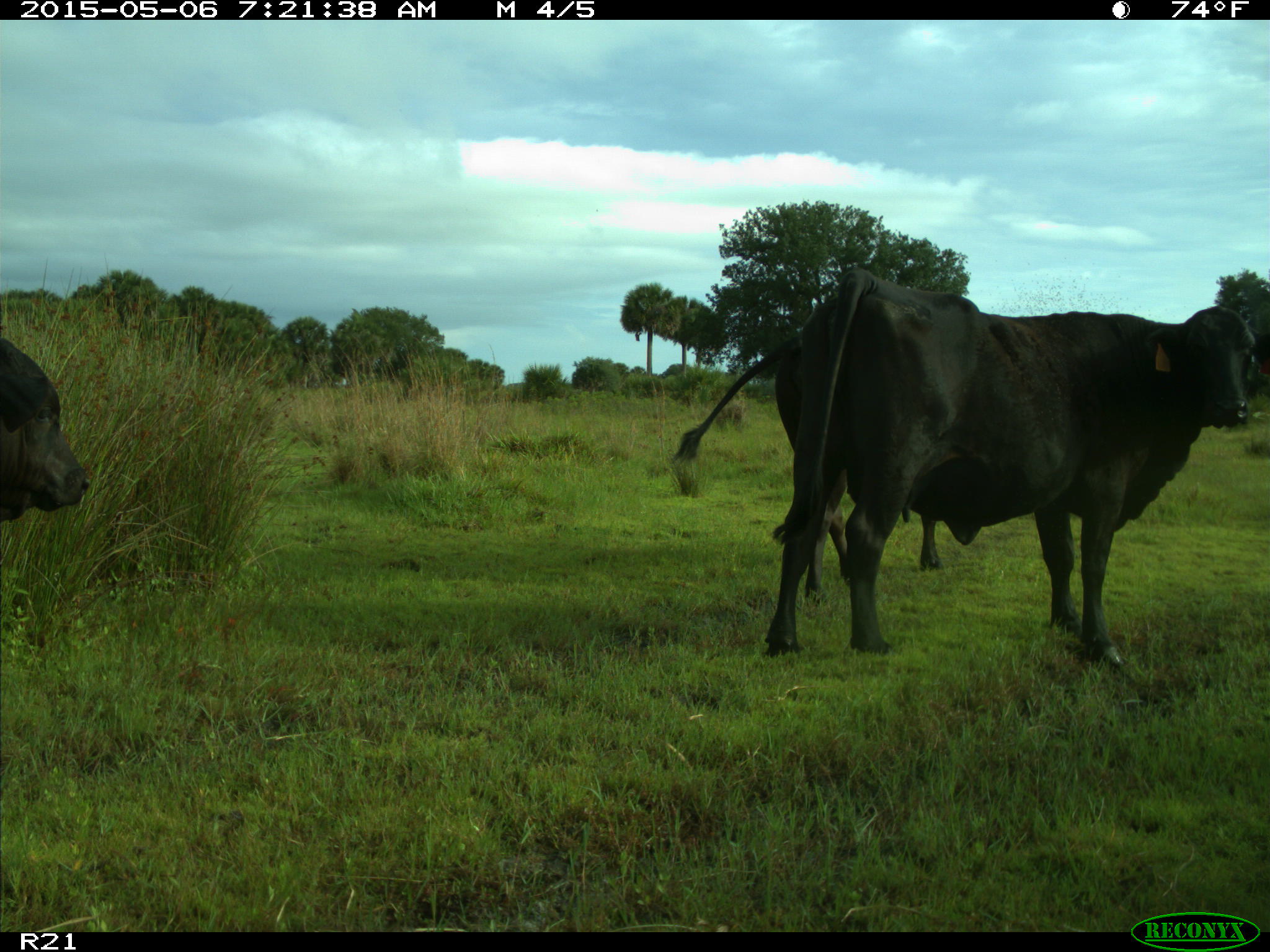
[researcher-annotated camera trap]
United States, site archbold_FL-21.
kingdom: Animalia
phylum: Chordata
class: Mammalia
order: Artiodactyla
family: Bovidae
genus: Bos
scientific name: Bos taurus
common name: domestic cow